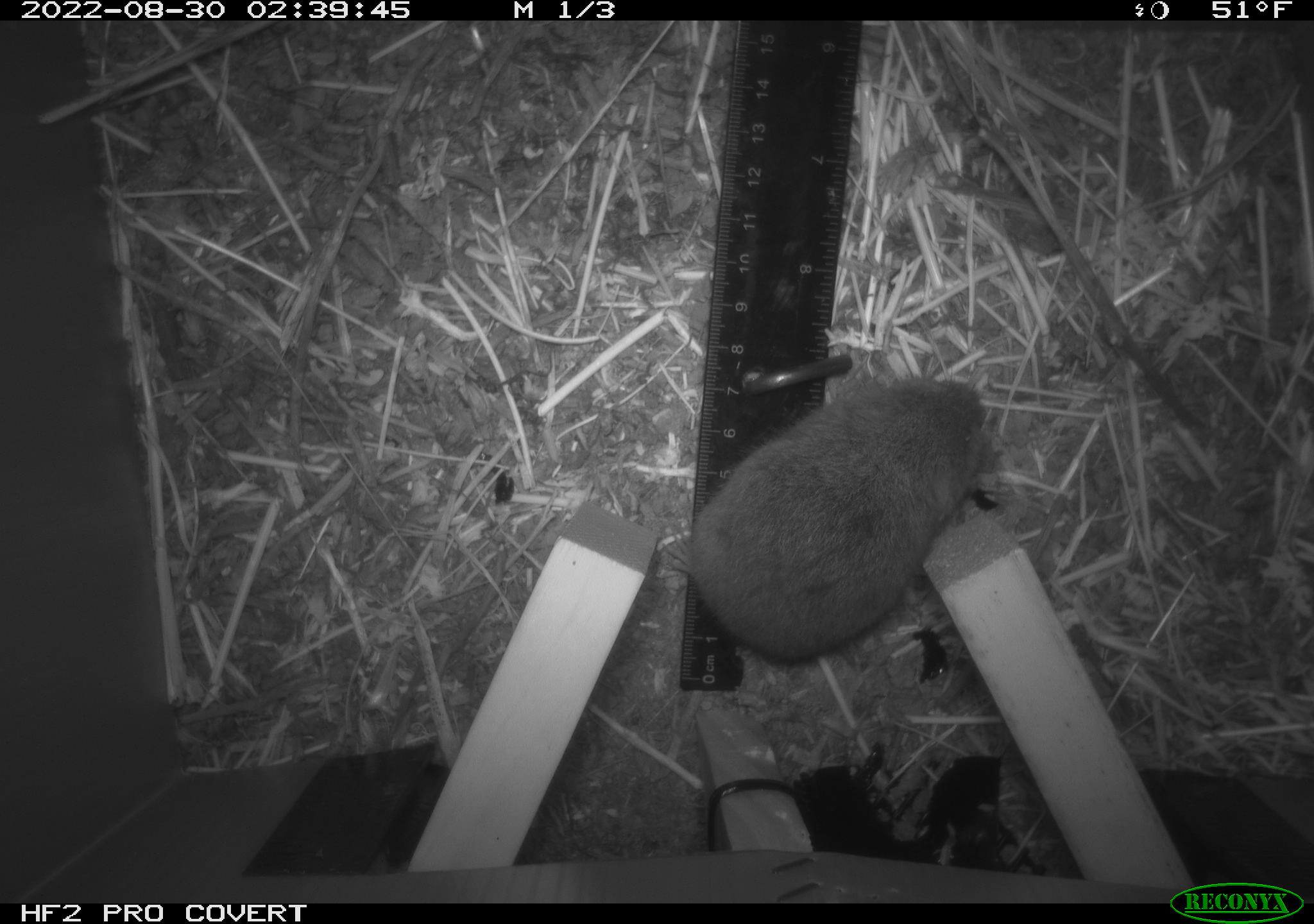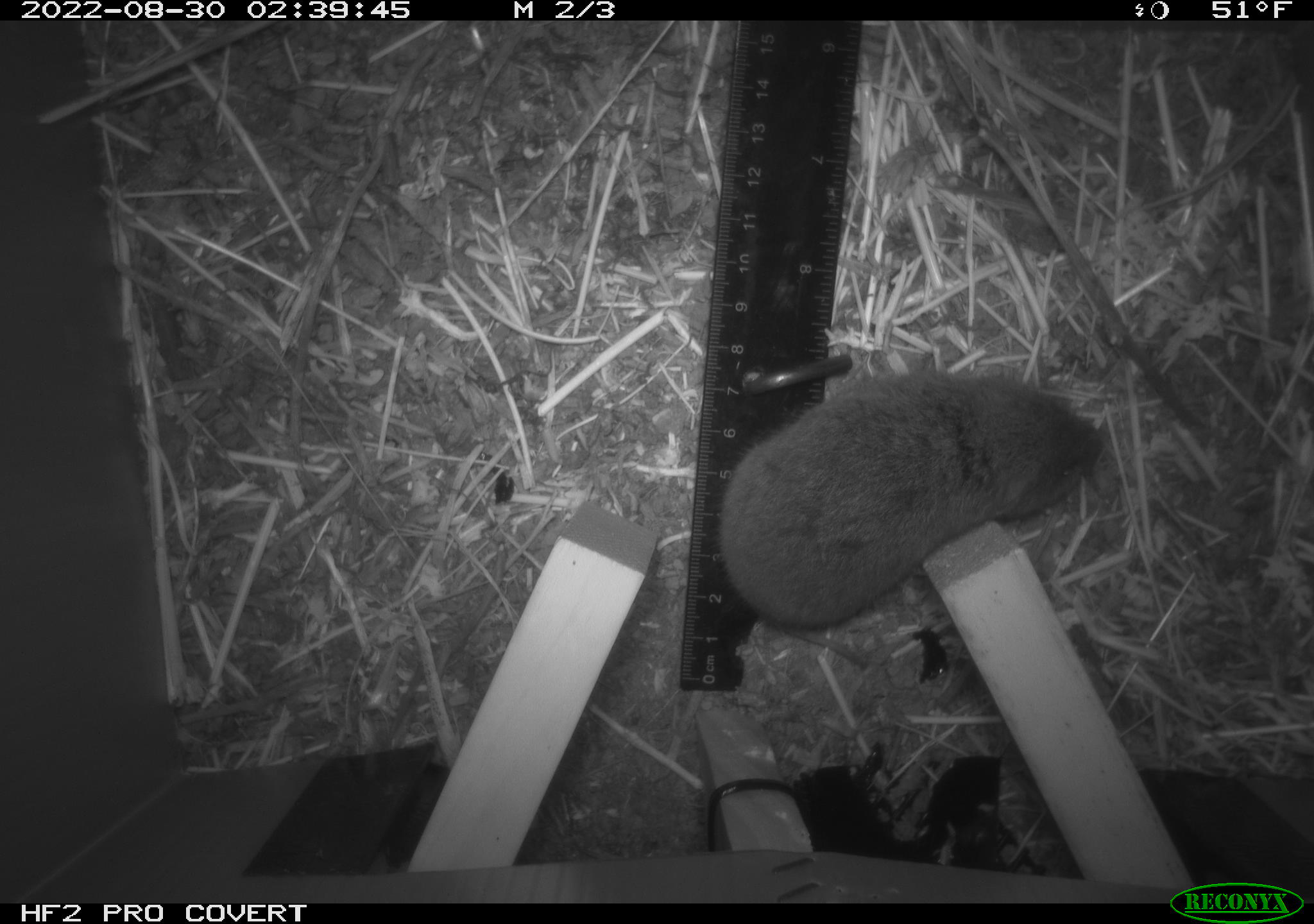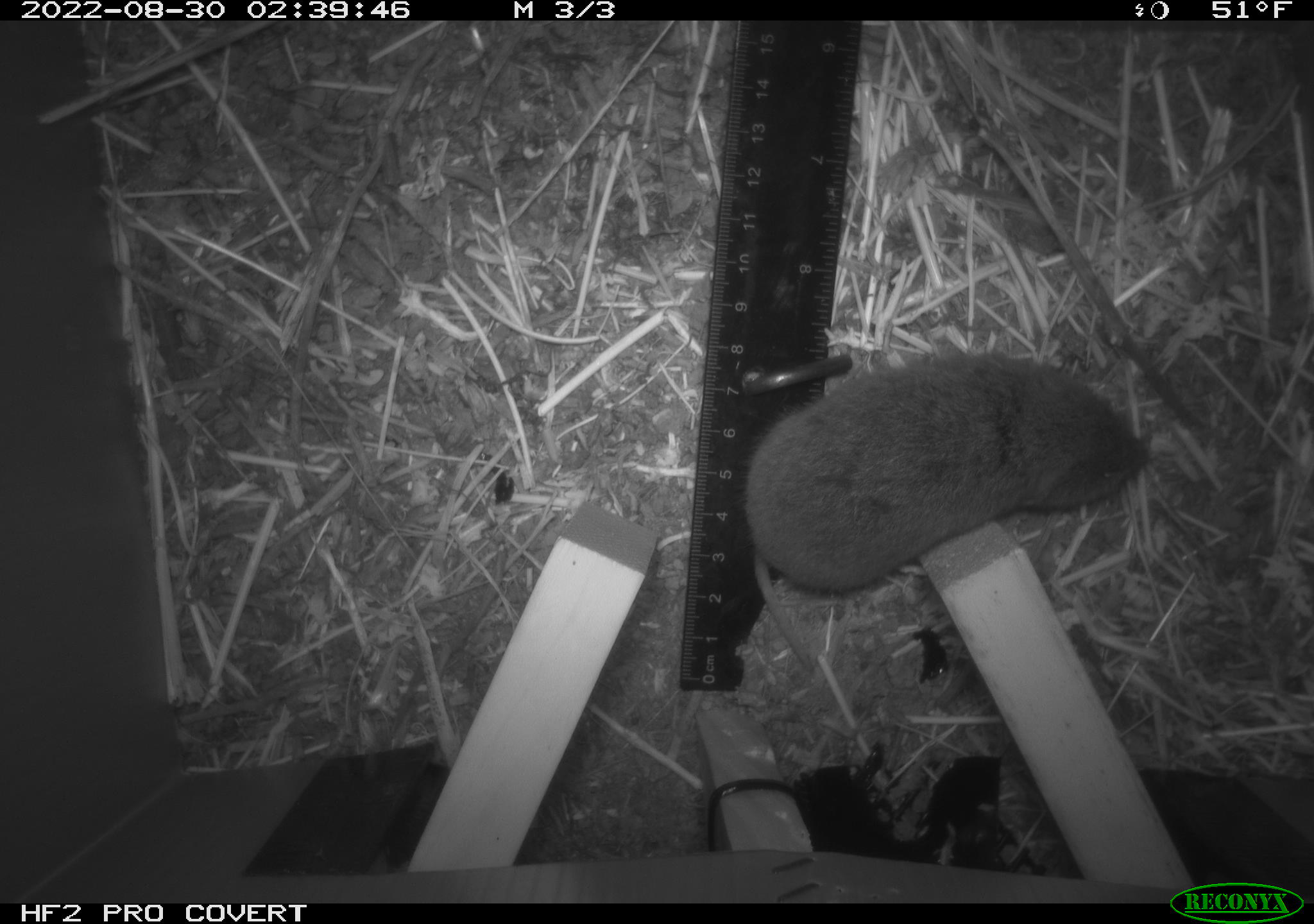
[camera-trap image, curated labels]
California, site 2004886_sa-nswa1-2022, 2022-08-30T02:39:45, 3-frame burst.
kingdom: Animalia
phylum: Chordata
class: Mammalia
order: Rodentia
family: Cricetidae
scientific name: Cricetidae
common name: hamsters, voles, lemmings, and allies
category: cricetidae family